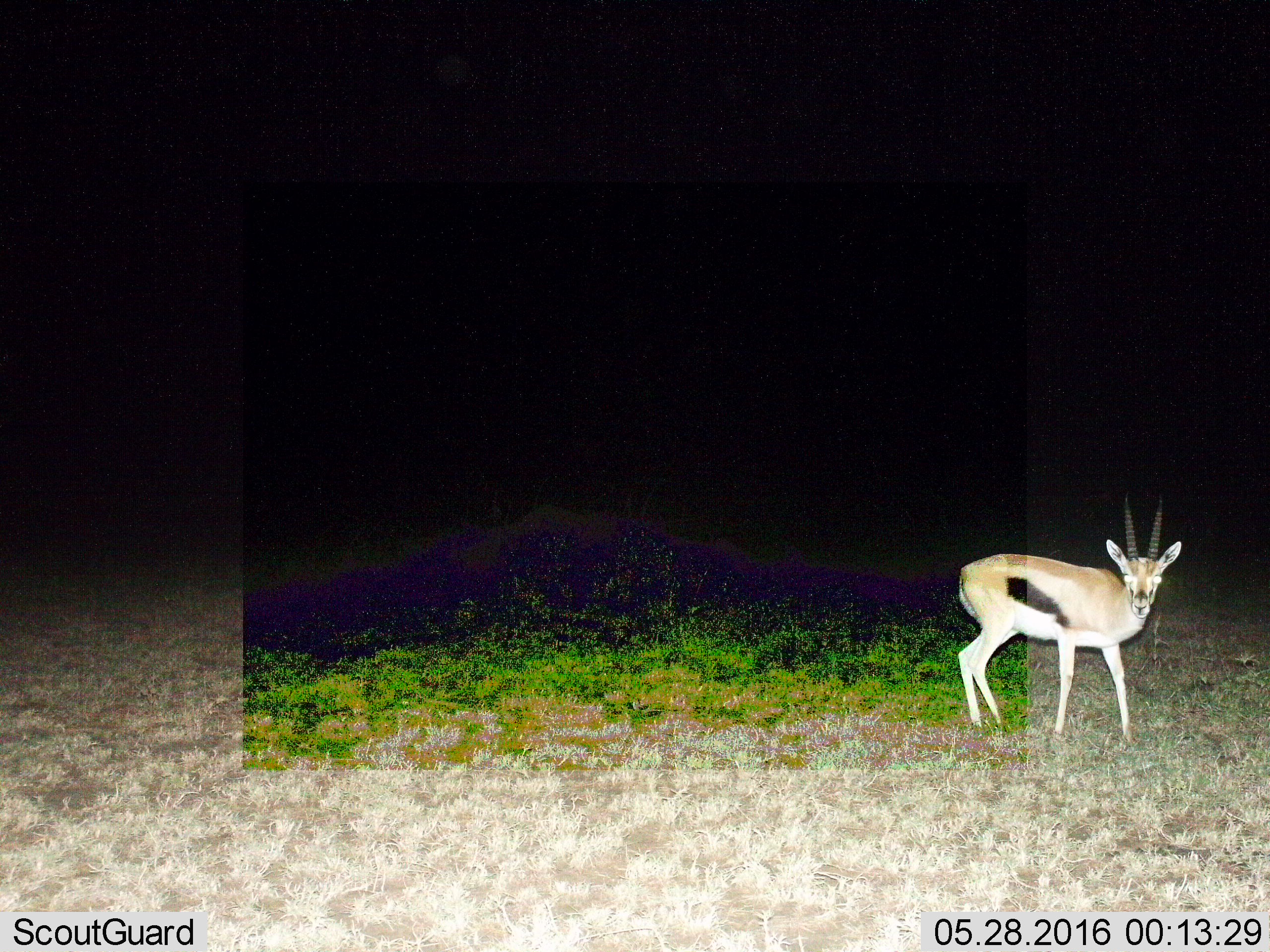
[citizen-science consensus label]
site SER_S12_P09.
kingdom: Animalia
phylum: Chordata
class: Mammalia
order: Artiodactyla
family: Bovidae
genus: Eudorcas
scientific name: Eudorcas thomsonii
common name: thomson's gazelle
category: gazellethomsons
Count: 1.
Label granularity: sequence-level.